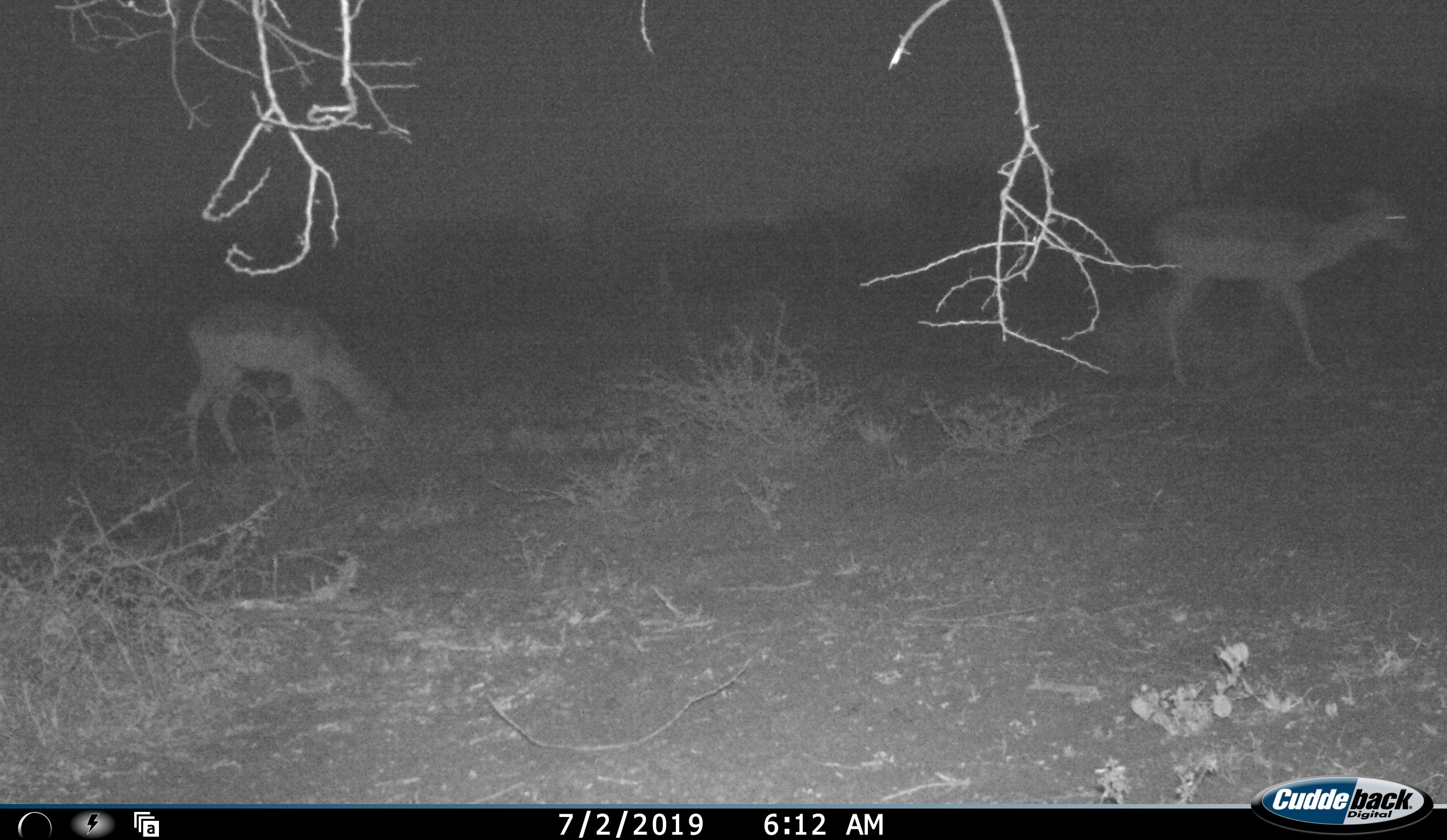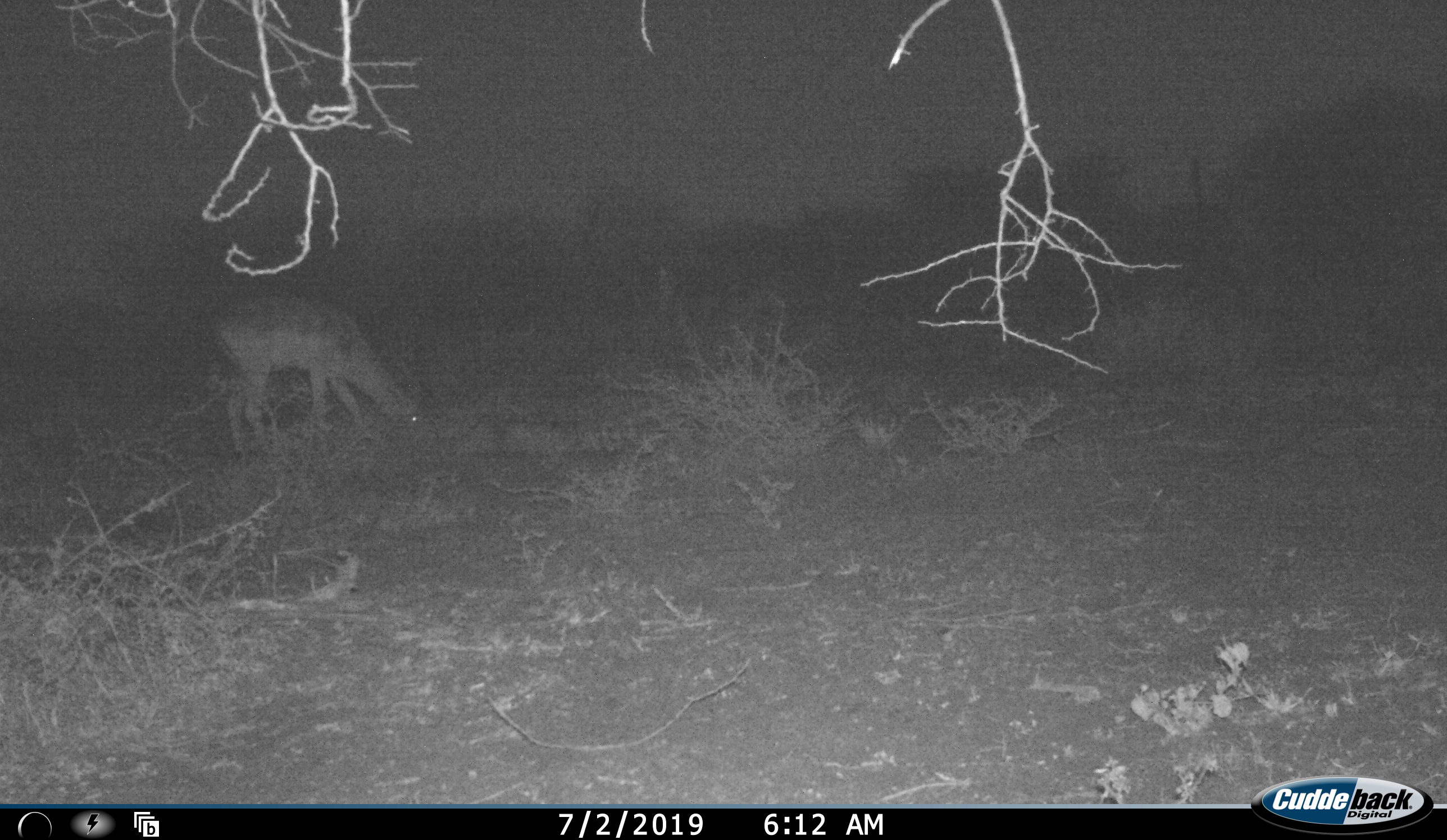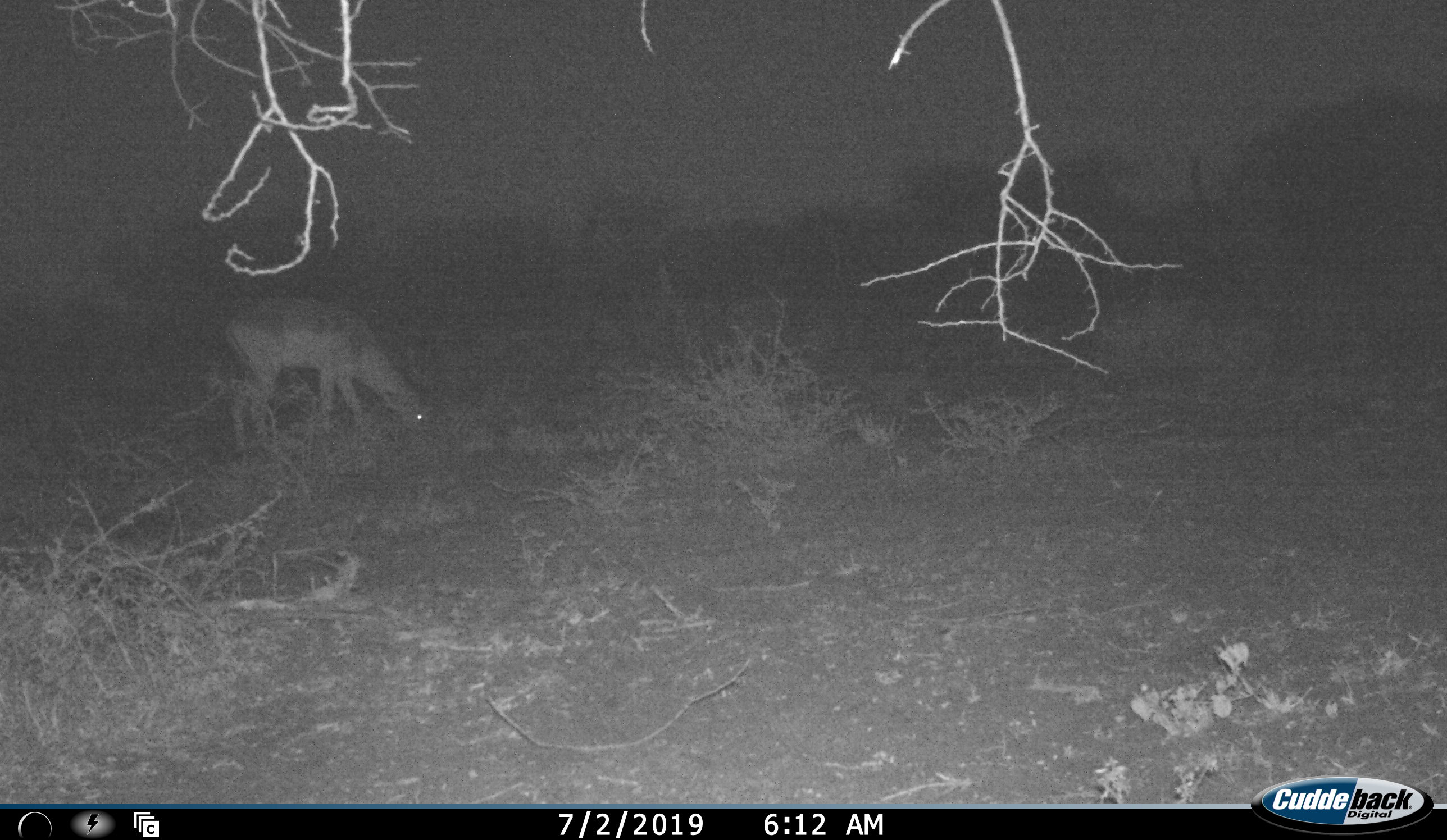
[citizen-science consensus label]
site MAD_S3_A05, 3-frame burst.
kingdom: Animalia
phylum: Chordata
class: Mammalia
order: Artiodactyla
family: Bovidae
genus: Aepyceros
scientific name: Aepyceros melampus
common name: impala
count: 2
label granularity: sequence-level